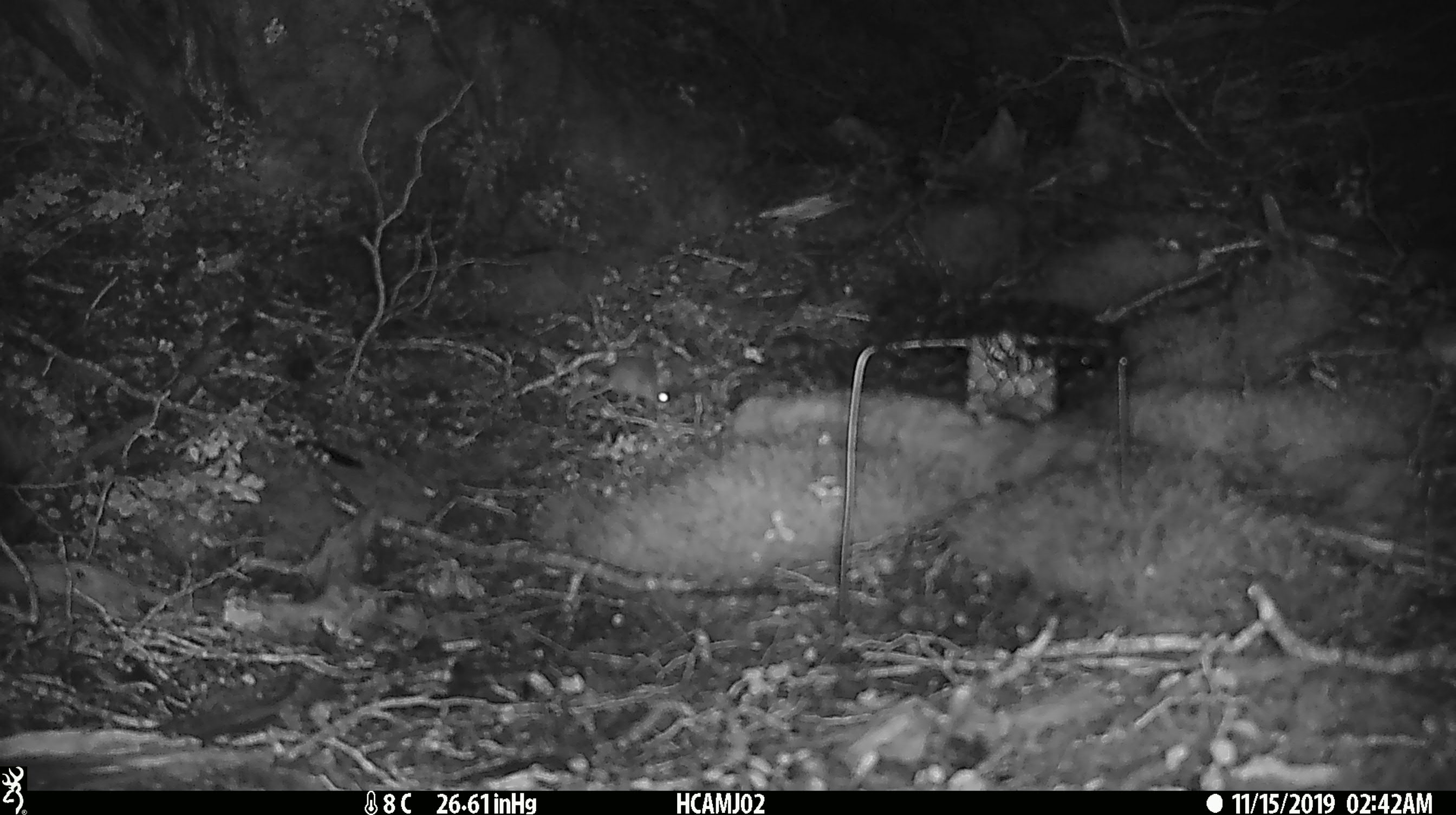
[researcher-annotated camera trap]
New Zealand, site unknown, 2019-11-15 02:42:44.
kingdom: Animalia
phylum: Chordata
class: Mammalia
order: Rodentia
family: Muridae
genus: Mus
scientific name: Mus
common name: mouse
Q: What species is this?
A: Mouse (Mus).